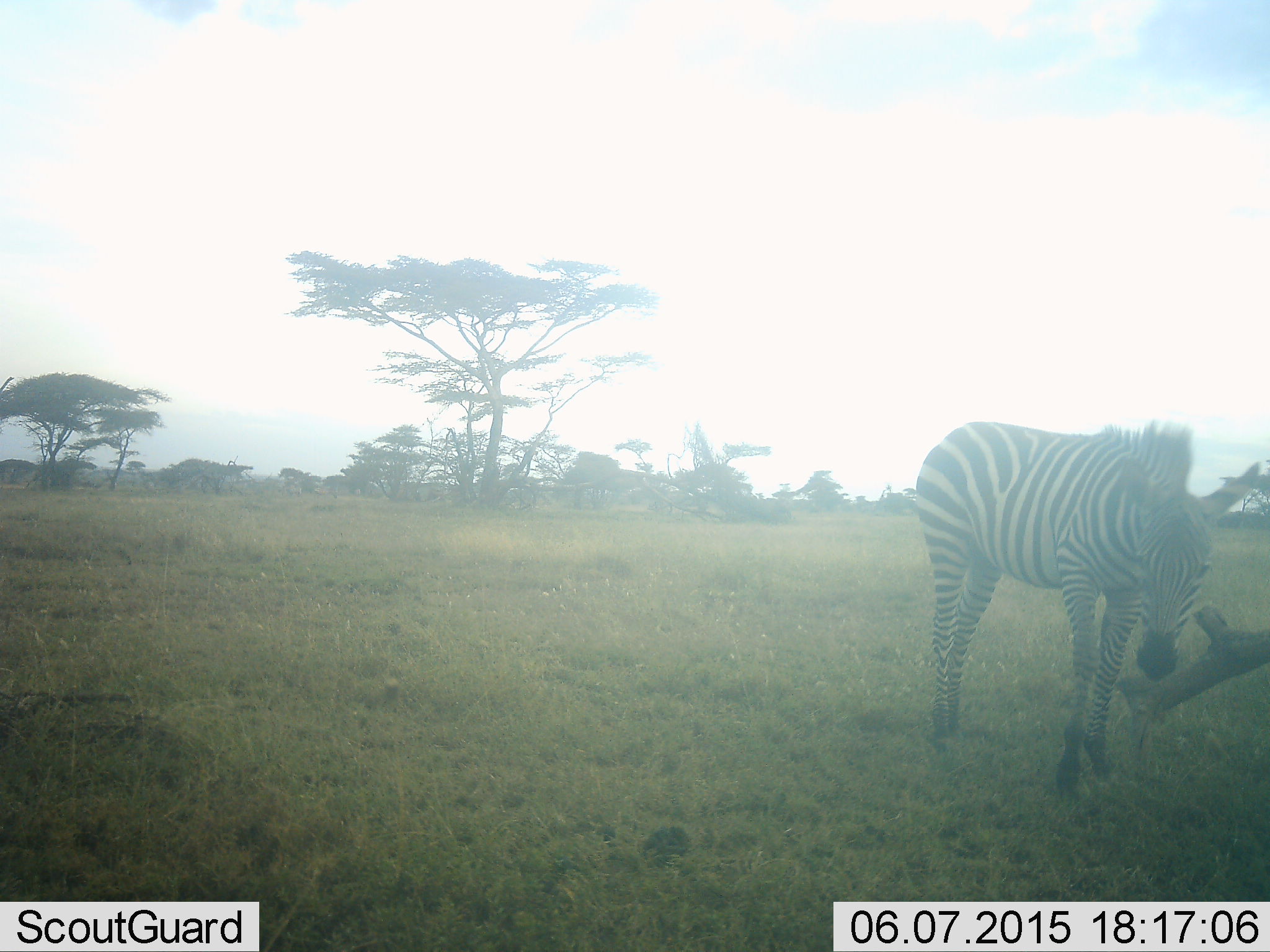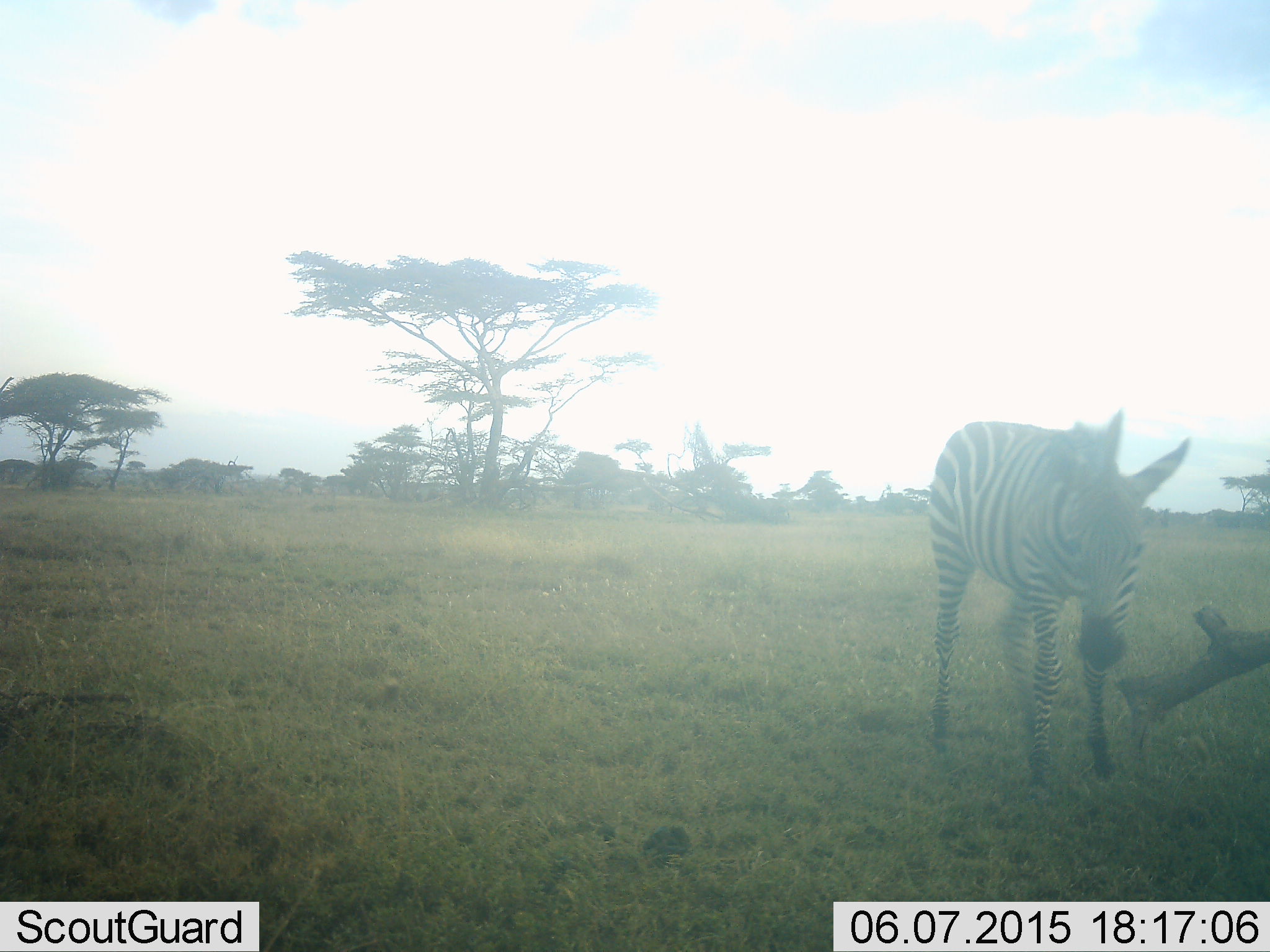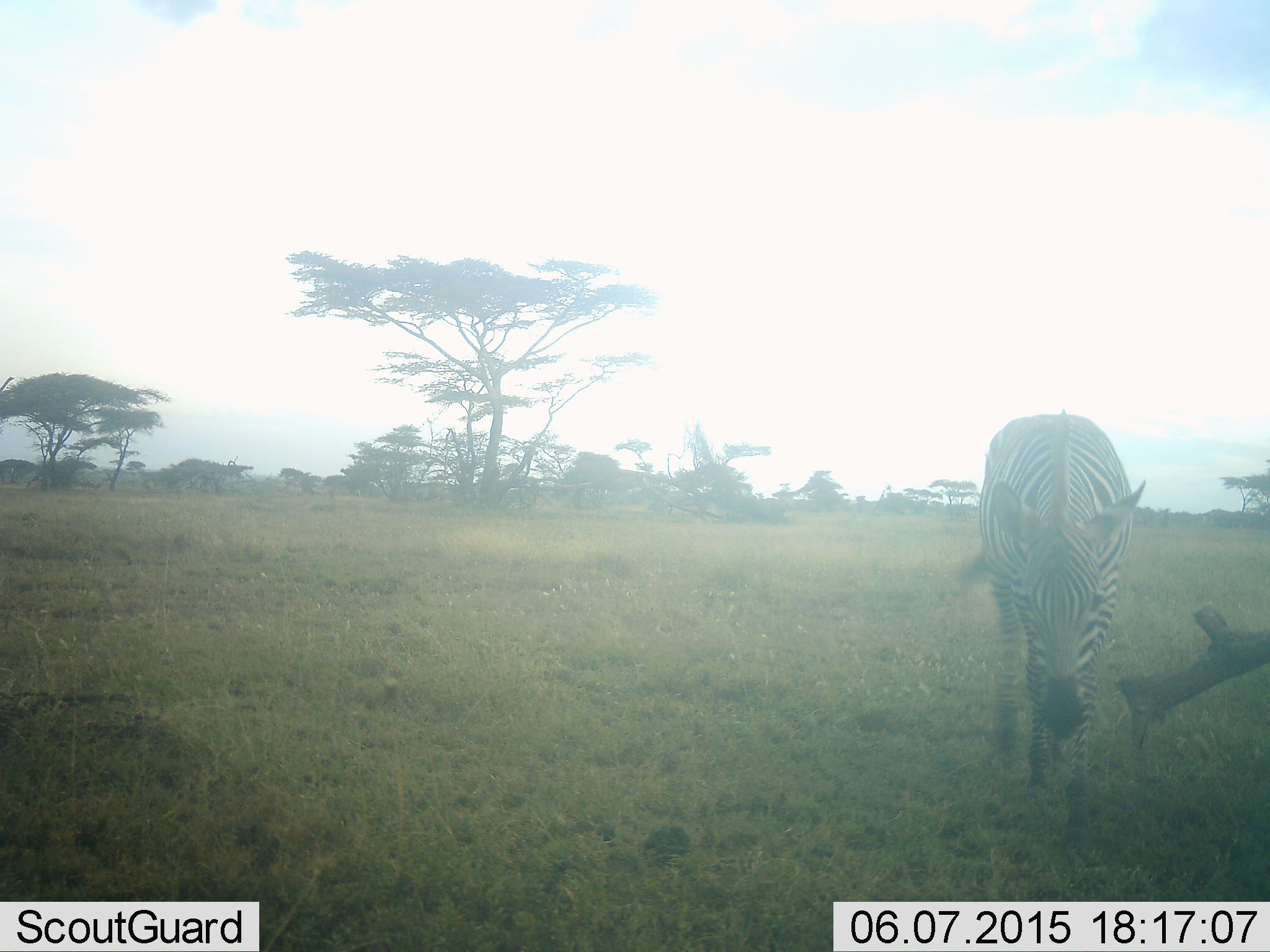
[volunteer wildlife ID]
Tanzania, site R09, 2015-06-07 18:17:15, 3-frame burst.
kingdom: Animalia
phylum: Chordata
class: Mammalia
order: Perissodactyla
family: Equidae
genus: Equus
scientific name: Equus quagga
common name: plains zebra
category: zebra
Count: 1.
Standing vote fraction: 70%.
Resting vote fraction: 0%.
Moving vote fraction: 20%.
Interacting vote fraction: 10%.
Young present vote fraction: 0%.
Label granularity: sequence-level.